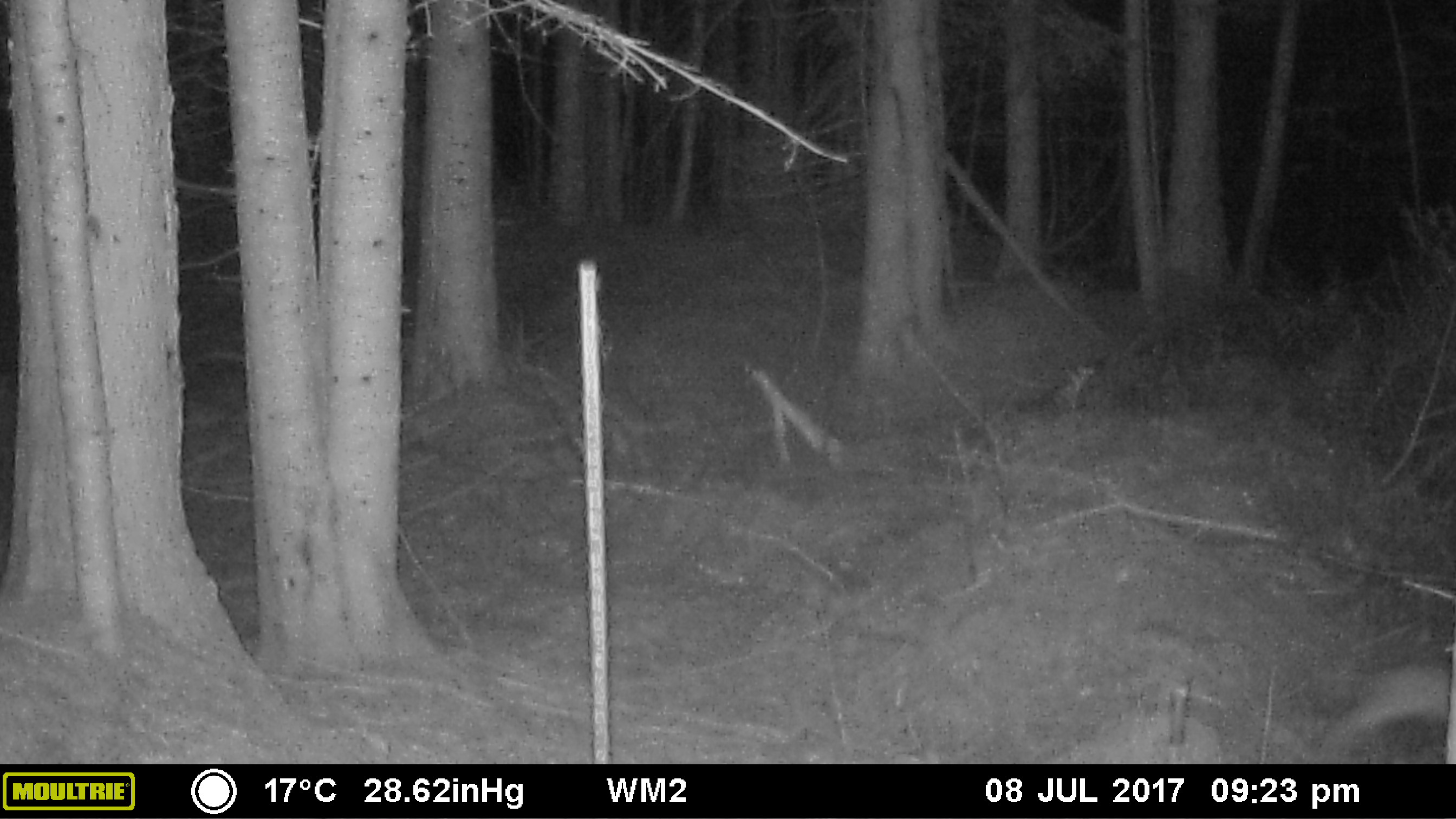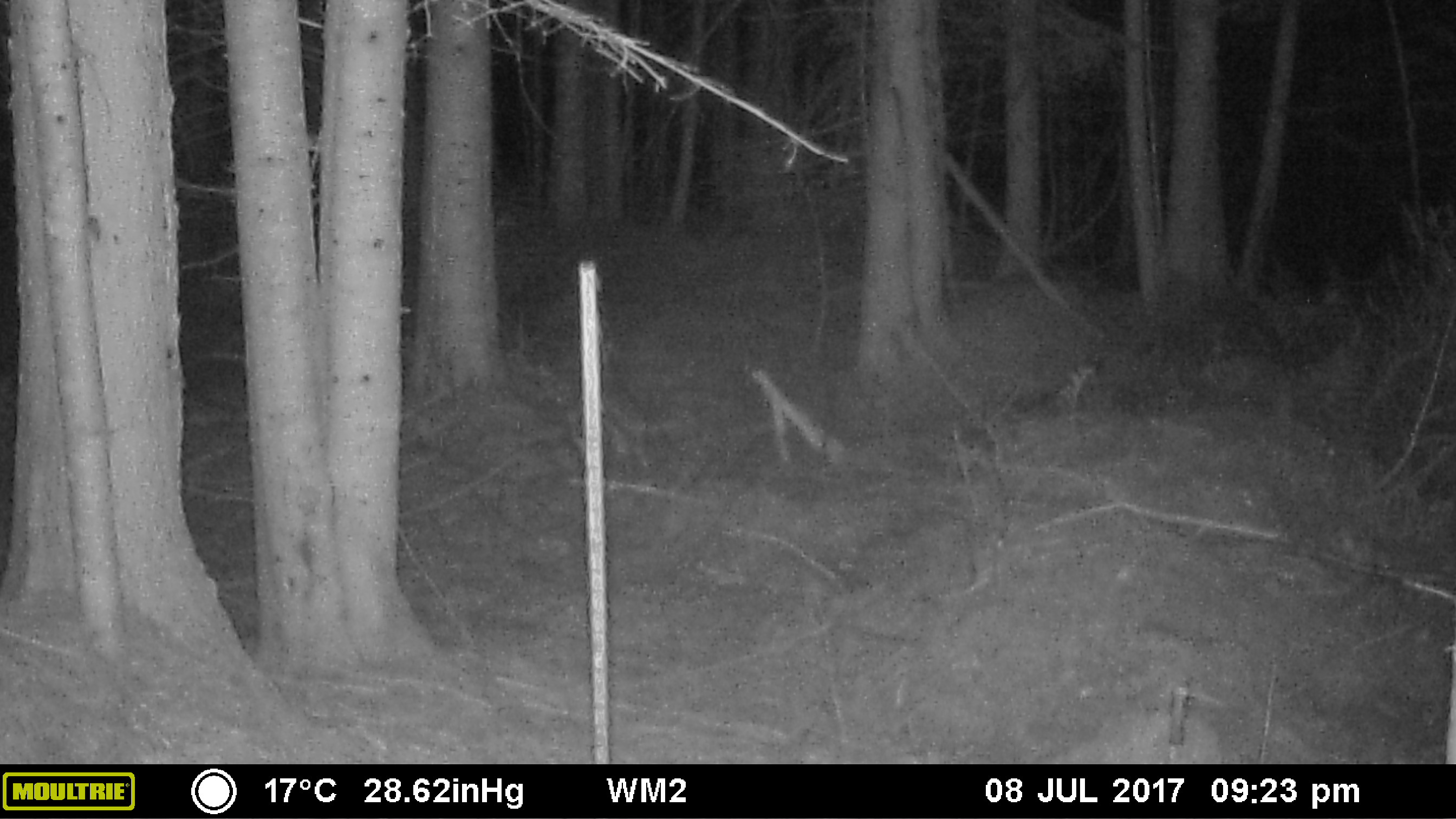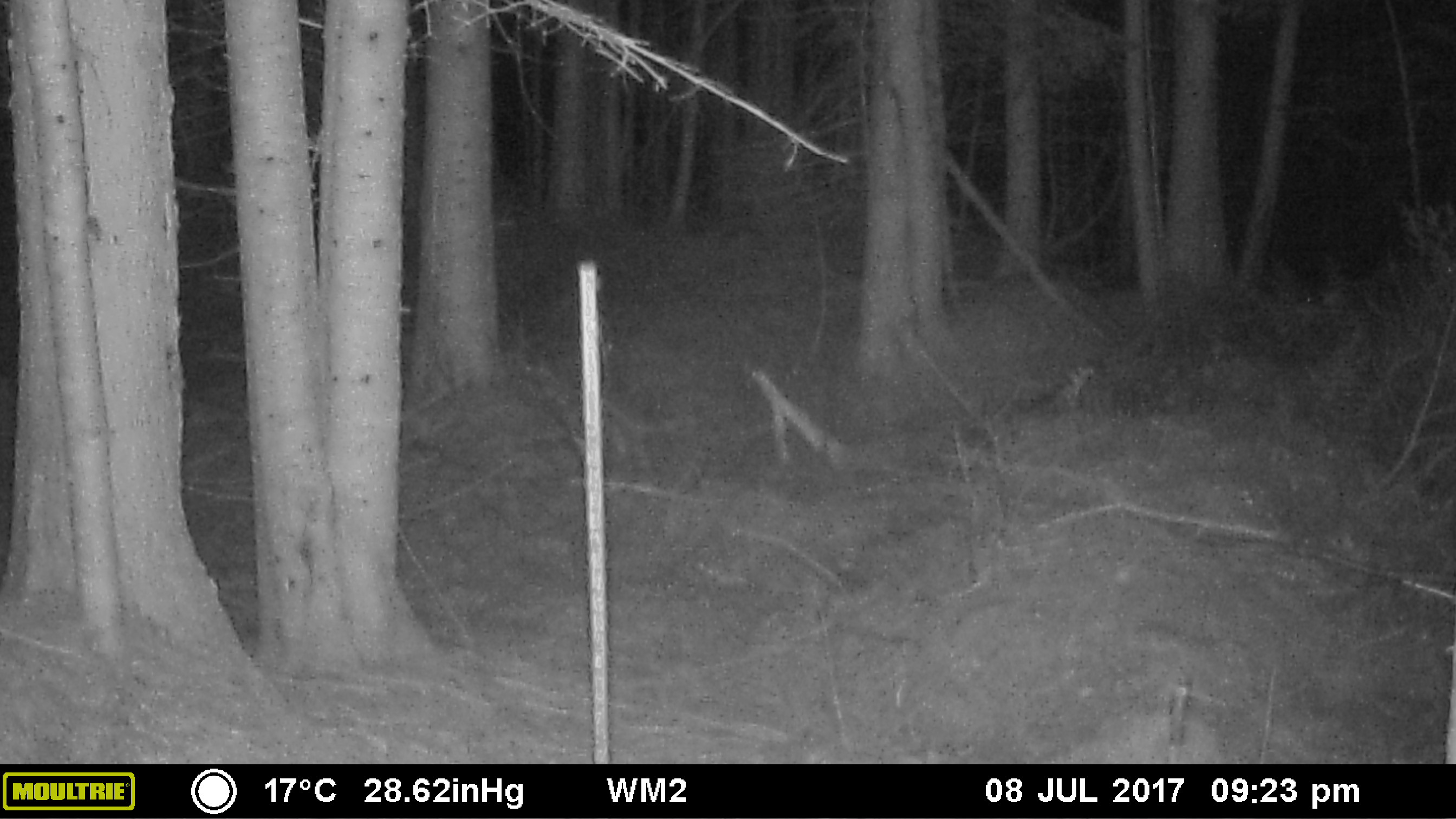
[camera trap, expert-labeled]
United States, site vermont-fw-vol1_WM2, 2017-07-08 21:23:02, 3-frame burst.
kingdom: Animalia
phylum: Chordata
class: Mammalia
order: Lagomorpha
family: Leporidae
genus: Lepus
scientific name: Lepus americanus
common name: snowshoe hare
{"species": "snowshoe hare (Lepus americanus)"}